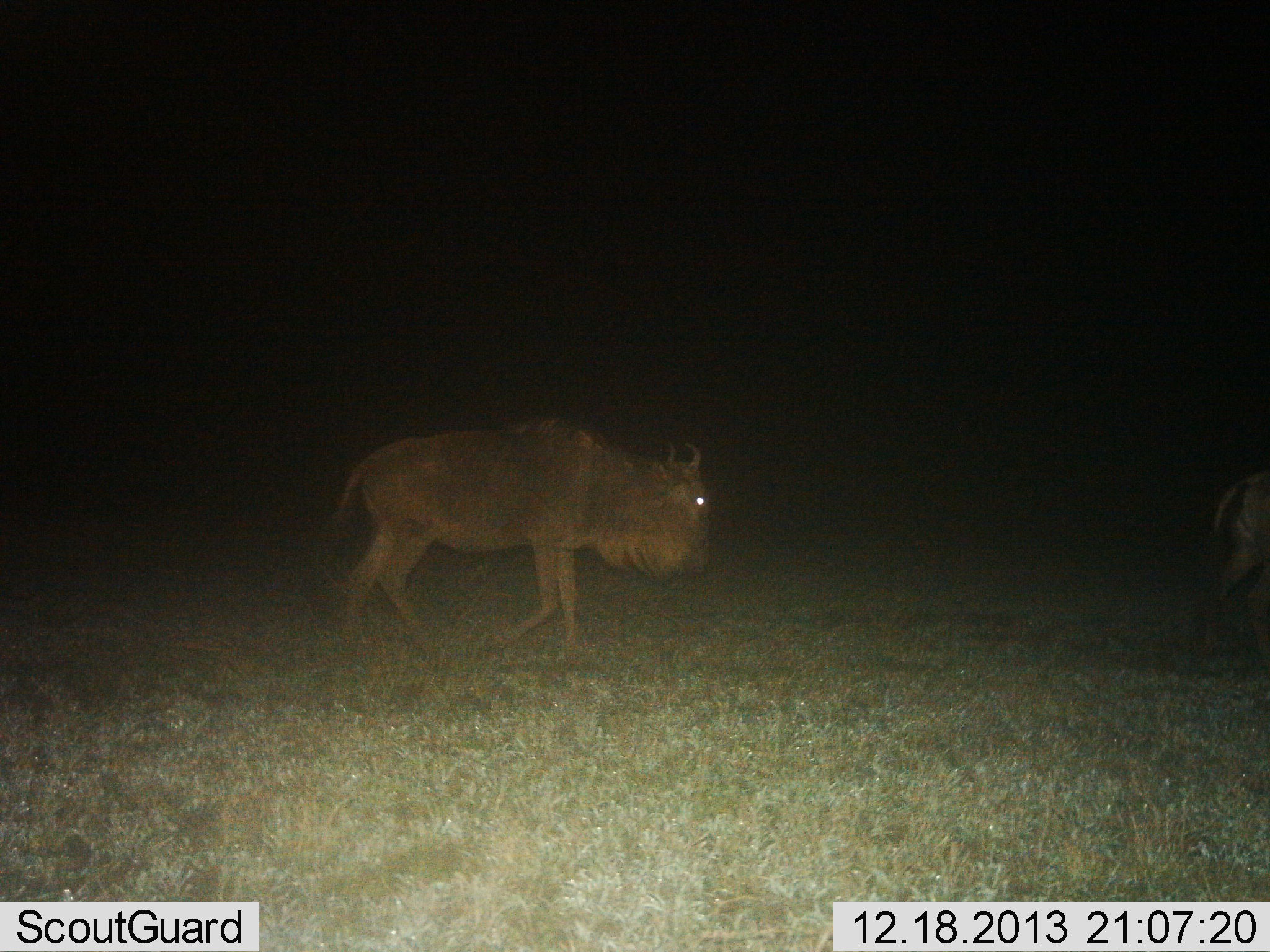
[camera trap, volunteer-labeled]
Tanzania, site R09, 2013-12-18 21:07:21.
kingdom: Animalia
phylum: Chordata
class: Mammalia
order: Artiodactyla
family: Bovidae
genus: Connochaetes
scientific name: Connochaetes taurinus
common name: blue wildebeest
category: wildebeest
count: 2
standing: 0%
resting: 0%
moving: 100%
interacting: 0%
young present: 10%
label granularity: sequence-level